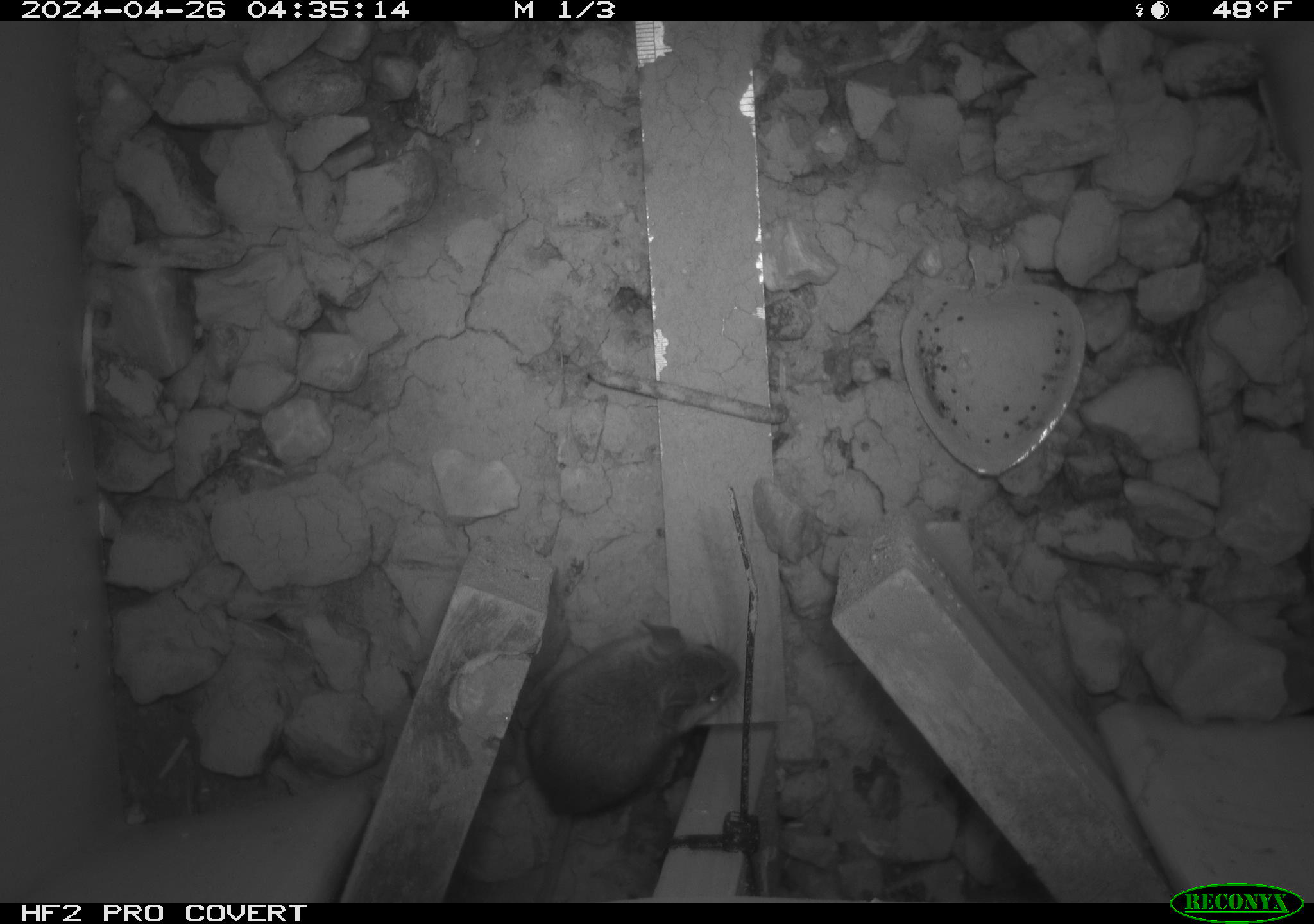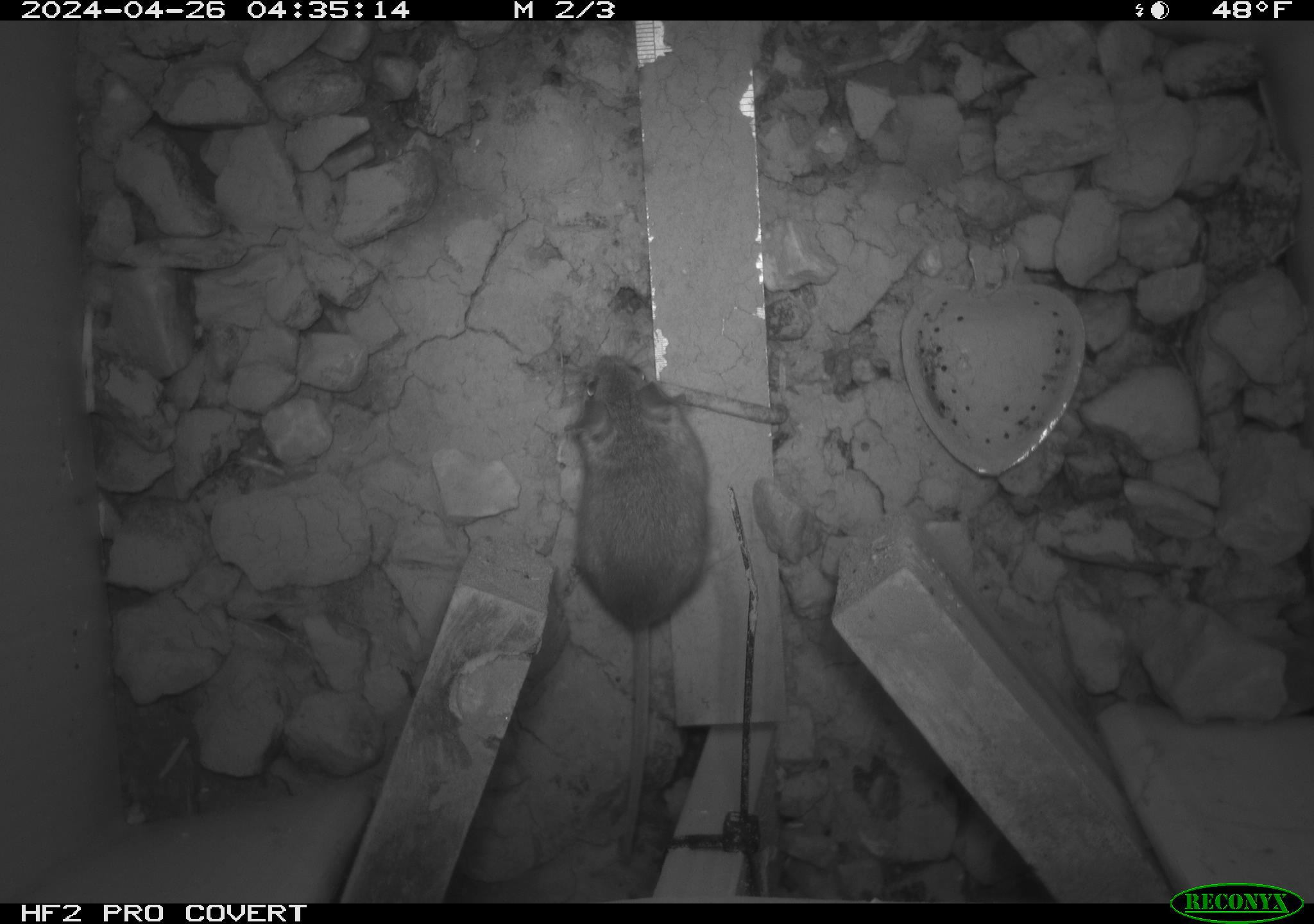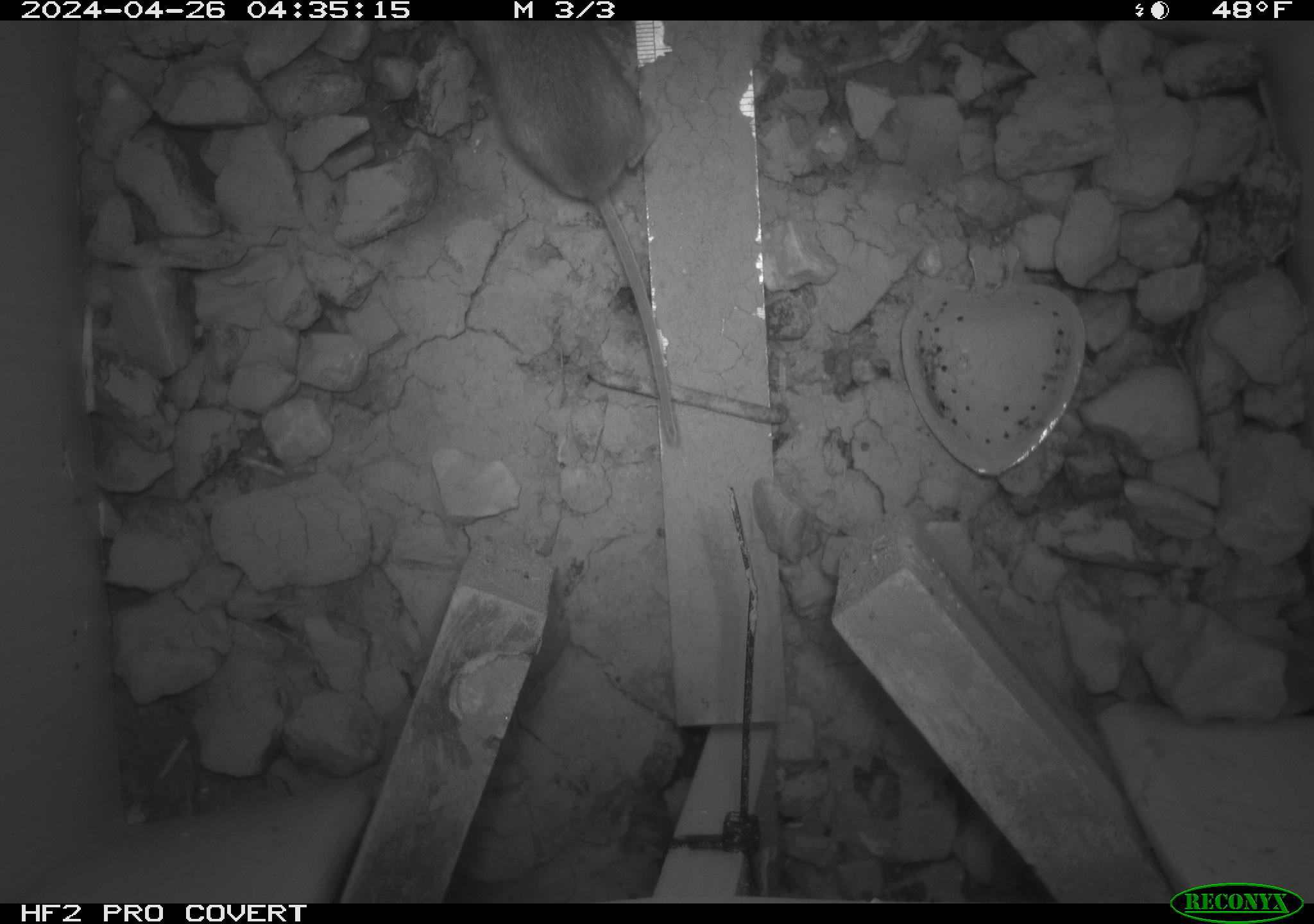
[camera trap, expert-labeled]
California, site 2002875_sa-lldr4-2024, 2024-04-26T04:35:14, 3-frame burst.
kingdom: Animalia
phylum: Chordata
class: Mammalia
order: Rodentia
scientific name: Rodentia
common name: mouse species